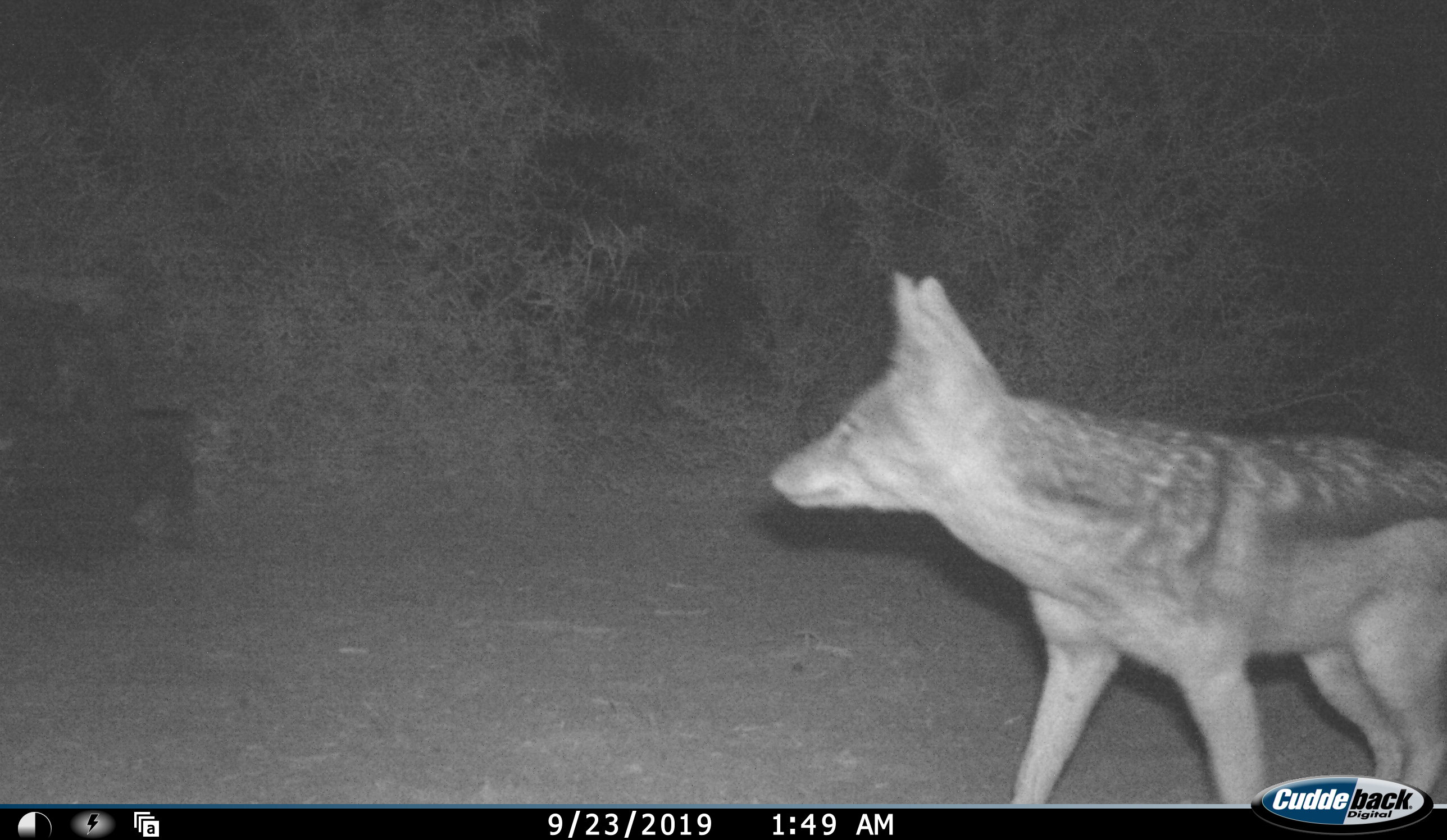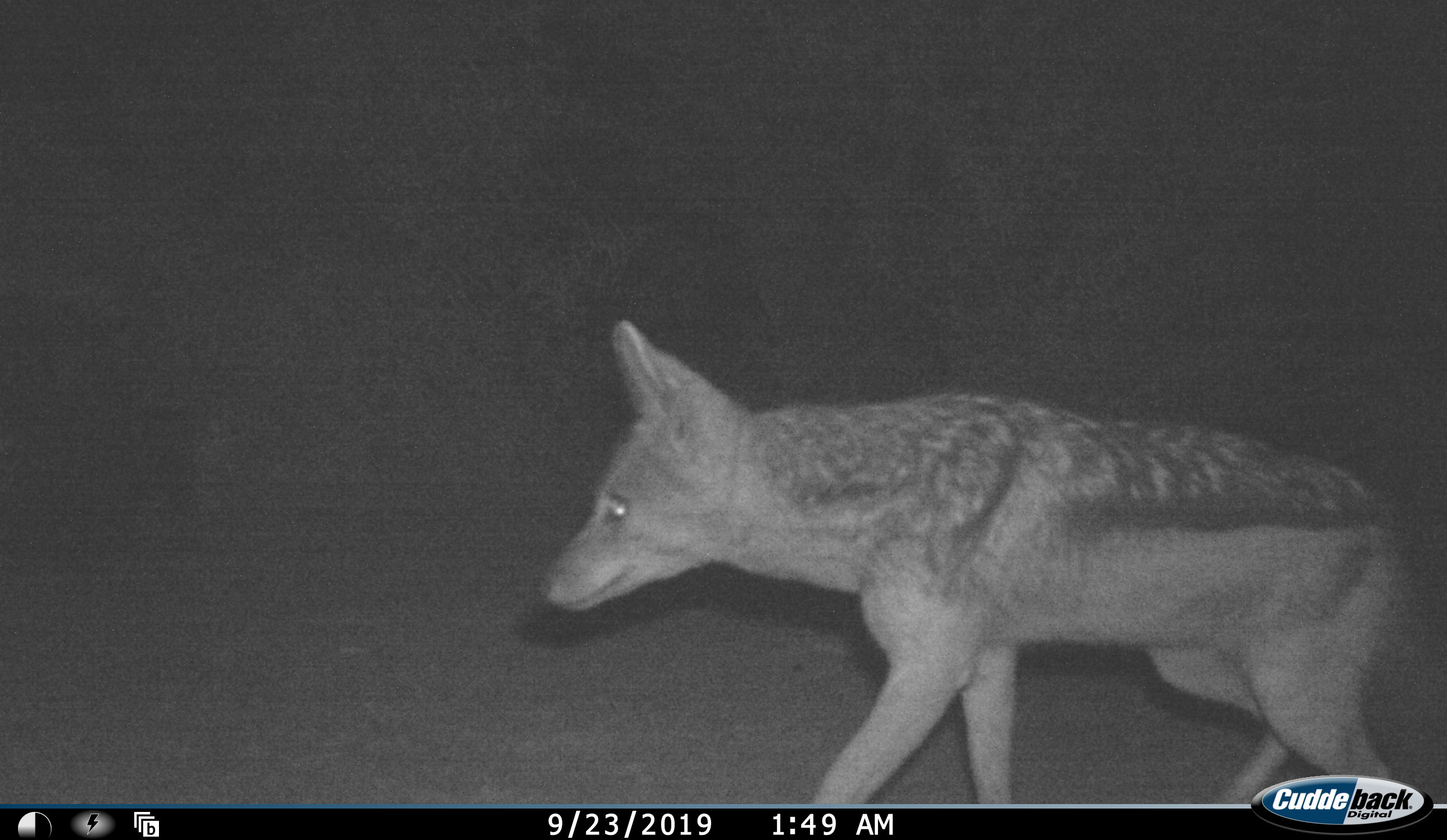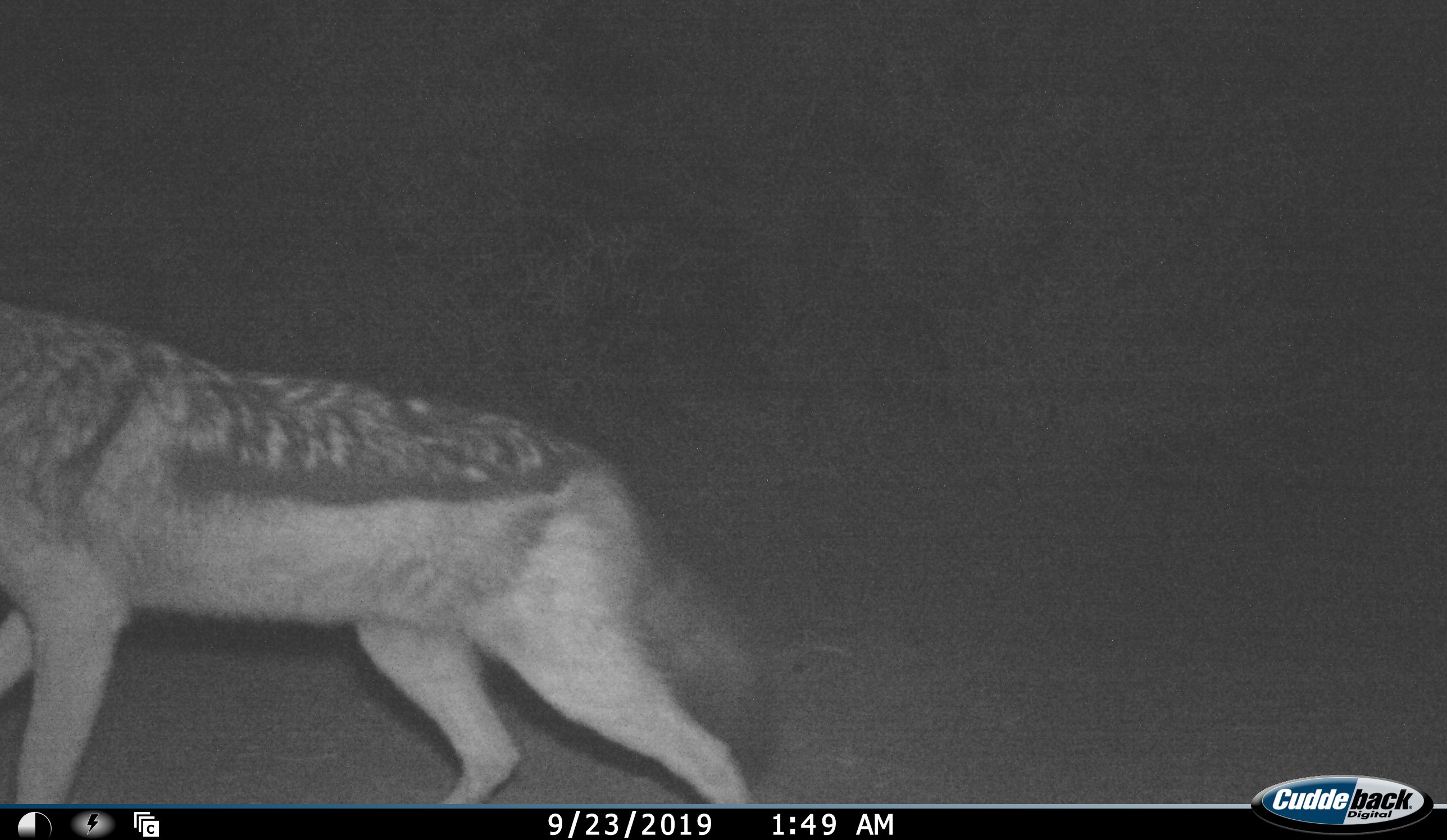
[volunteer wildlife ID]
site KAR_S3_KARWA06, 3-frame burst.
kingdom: Animalia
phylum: Chordata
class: Mammalia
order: Carnivora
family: Canidae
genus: Lupulella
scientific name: Lupulella mesomelas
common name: black-backed jackal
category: jackalblackbacked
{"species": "jackalblackbacked (black-backed jackal) (Lupulella mesomelas)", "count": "1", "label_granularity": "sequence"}